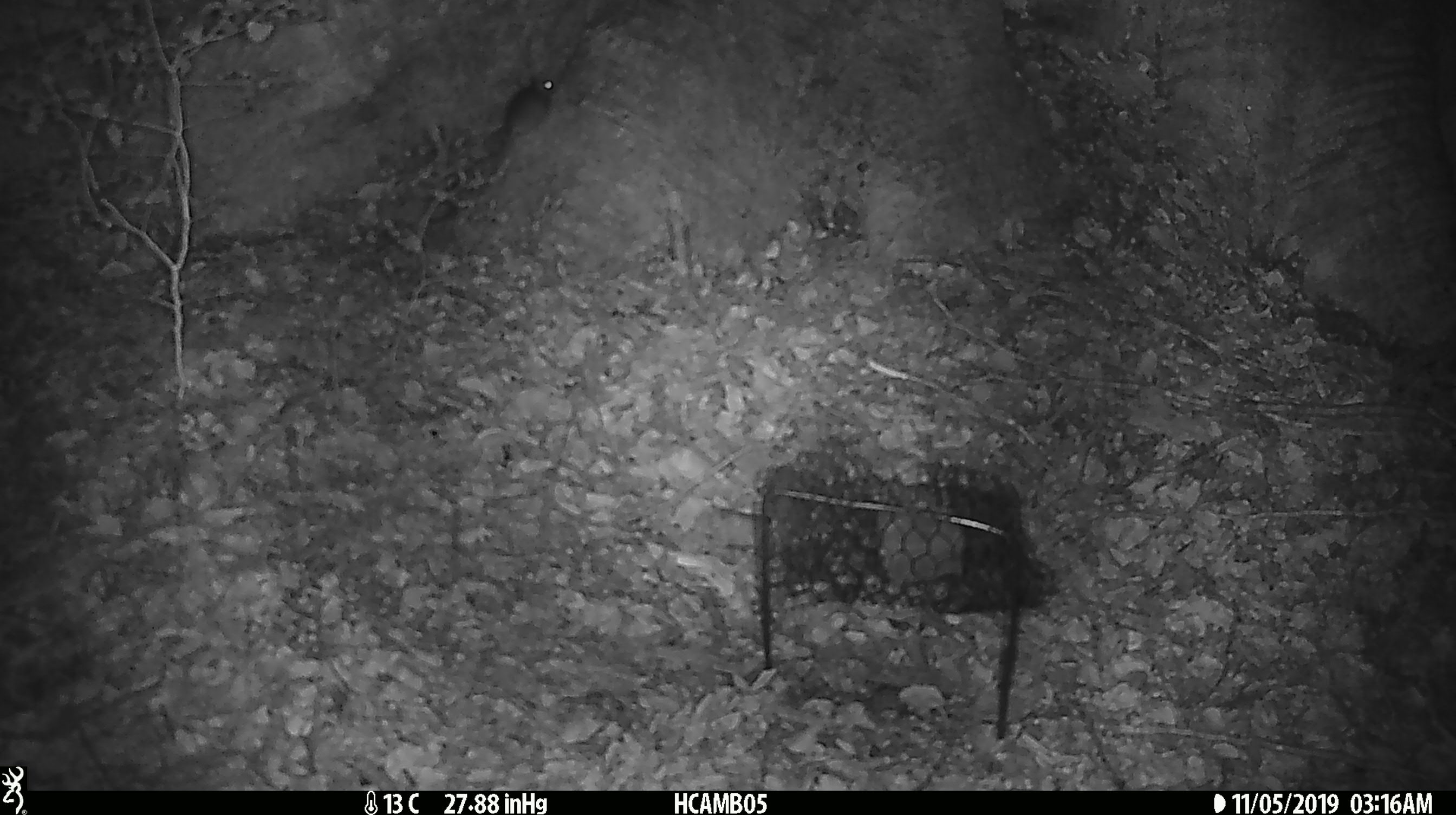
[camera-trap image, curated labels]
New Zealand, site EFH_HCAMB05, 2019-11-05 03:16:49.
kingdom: Animalia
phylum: Chordata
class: Mammalia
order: Rodentia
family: Muridae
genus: Mus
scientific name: Mus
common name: mouse